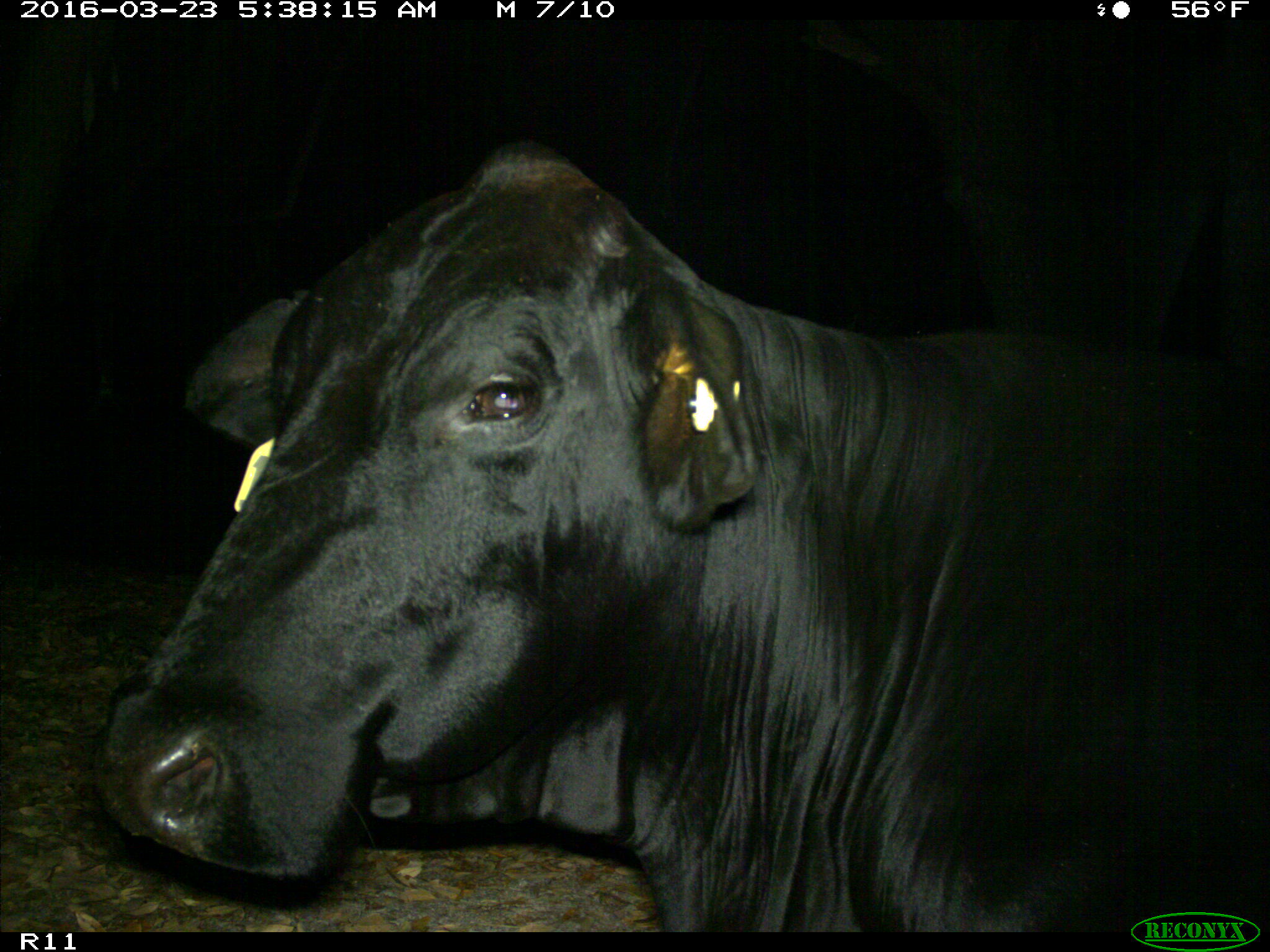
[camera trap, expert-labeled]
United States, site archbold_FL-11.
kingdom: Animalia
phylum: Chordata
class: Mammalia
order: Artiodactyla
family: Bovidae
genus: Bos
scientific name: Bos taurus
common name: domestic cow